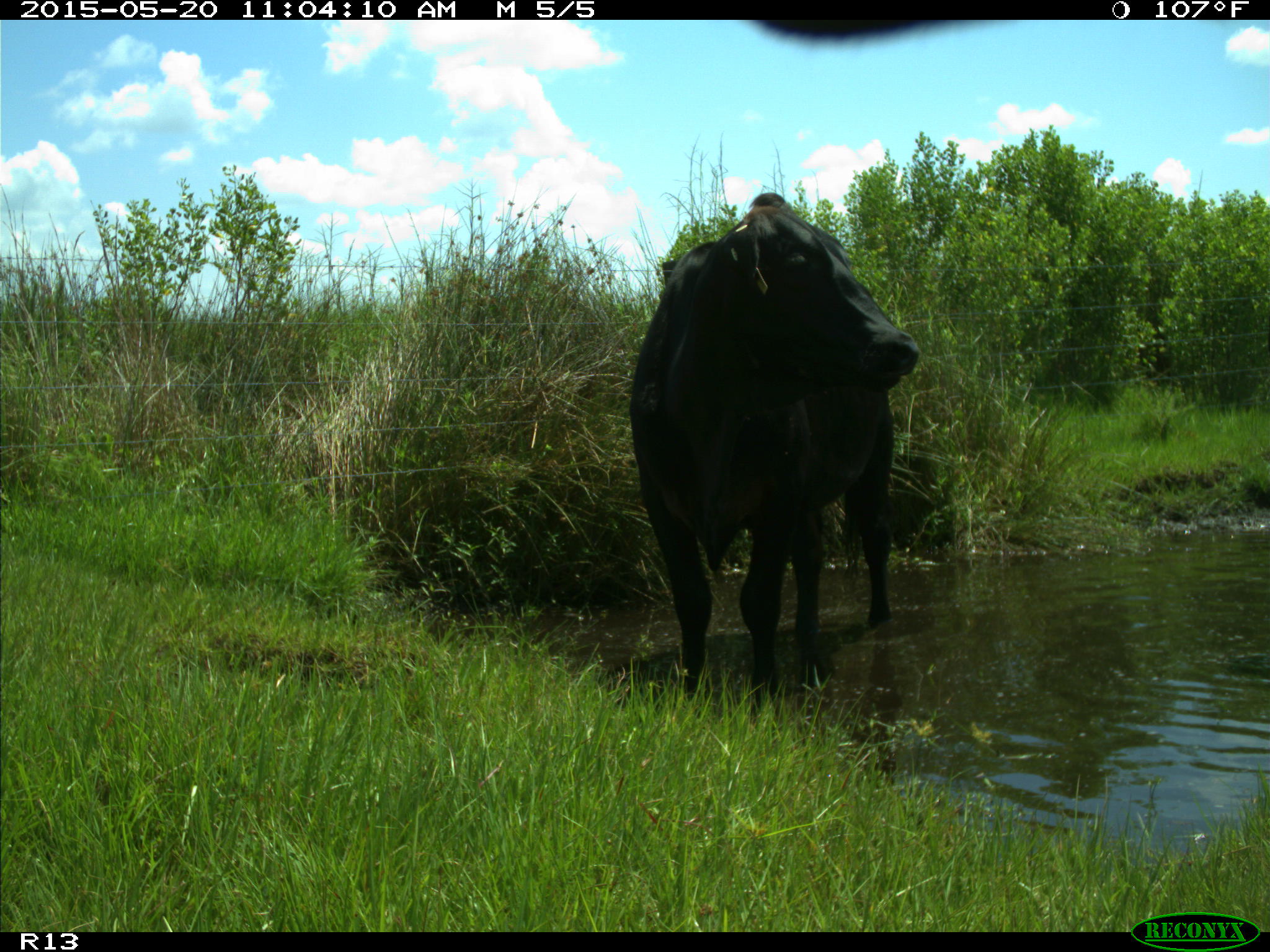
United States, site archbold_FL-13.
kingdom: Animalia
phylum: Chordata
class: Mammalia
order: Artiodactyla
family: Bovidae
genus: Bos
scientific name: Bos taurus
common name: domestic cow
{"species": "Bos taurus (domestic cow)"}